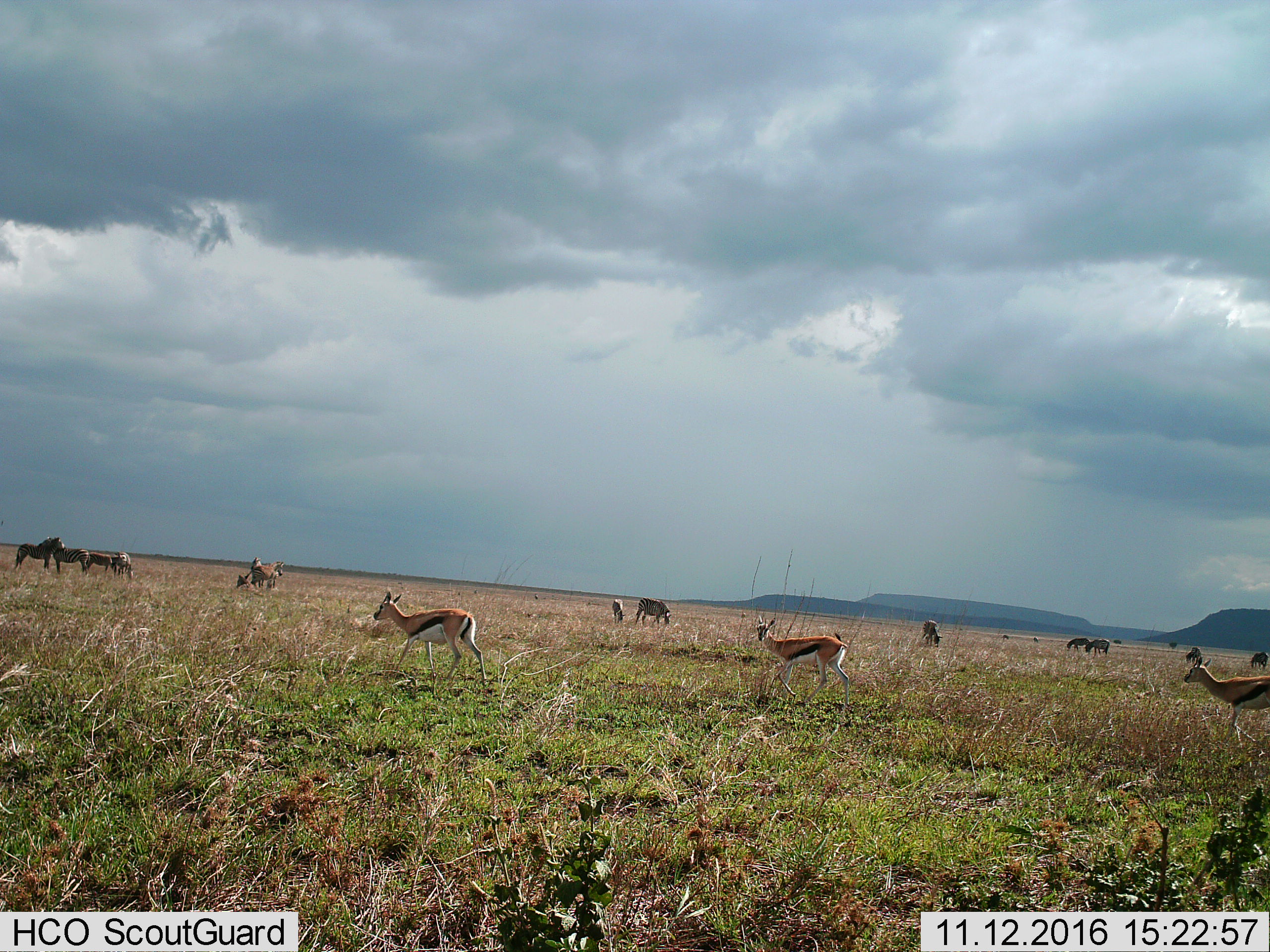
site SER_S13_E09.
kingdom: Animalia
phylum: Chordata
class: Mammalia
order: Artiodactyla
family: Bovidae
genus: Eudorcas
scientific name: Eudorcas thomsonii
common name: thomson's gazelle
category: gazellethomsons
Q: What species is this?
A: Gazellethomsons (thomson's gazelle) (Eudorcas thomsonii).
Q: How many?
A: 5.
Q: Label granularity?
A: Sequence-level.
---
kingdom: Animalia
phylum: Chordata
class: Mammalia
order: Perissodactyla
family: Equidae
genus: Equus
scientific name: Equus quagga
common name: plains zebra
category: zebraplains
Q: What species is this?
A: Zebraplains (plains zebra) (Equus quagga).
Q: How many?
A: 11-50.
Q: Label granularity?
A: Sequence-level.